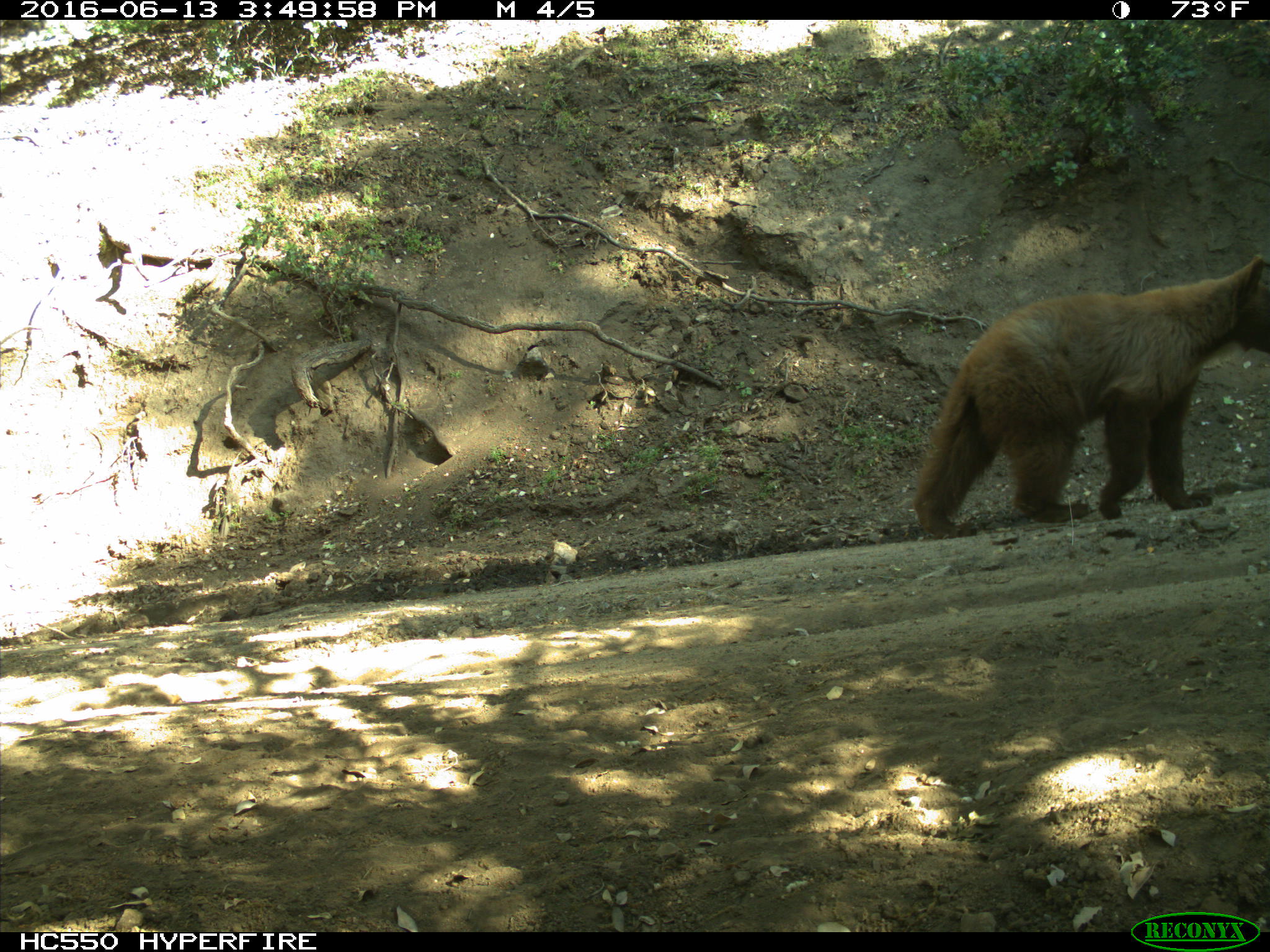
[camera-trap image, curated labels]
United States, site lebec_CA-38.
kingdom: Animalia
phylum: Chordata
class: Mammalia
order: Carnivora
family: Ursidae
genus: Ursus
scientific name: Ursus americanus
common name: american black bear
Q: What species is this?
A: Ursus americanus (american black bear).